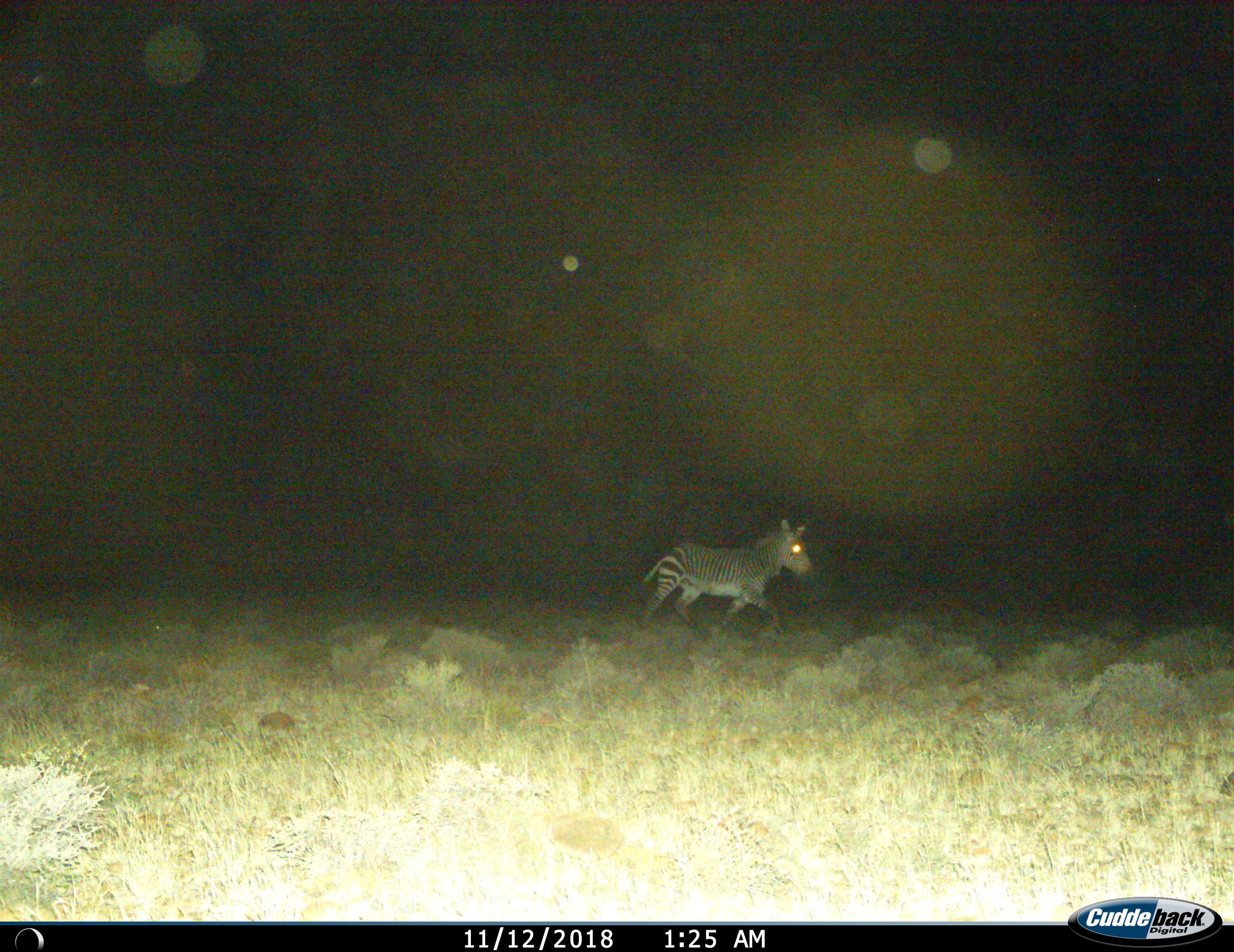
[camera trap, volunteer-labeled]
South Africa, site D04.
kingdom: Animalia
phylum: Chordata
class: Mammalia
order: Perissodactyla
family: Equidae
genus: Equus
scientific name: Equus zebra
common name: mountain zebra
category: zebramountain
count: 1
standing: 10%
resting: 0%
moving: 100%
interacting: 0%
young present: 0%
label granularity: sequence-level